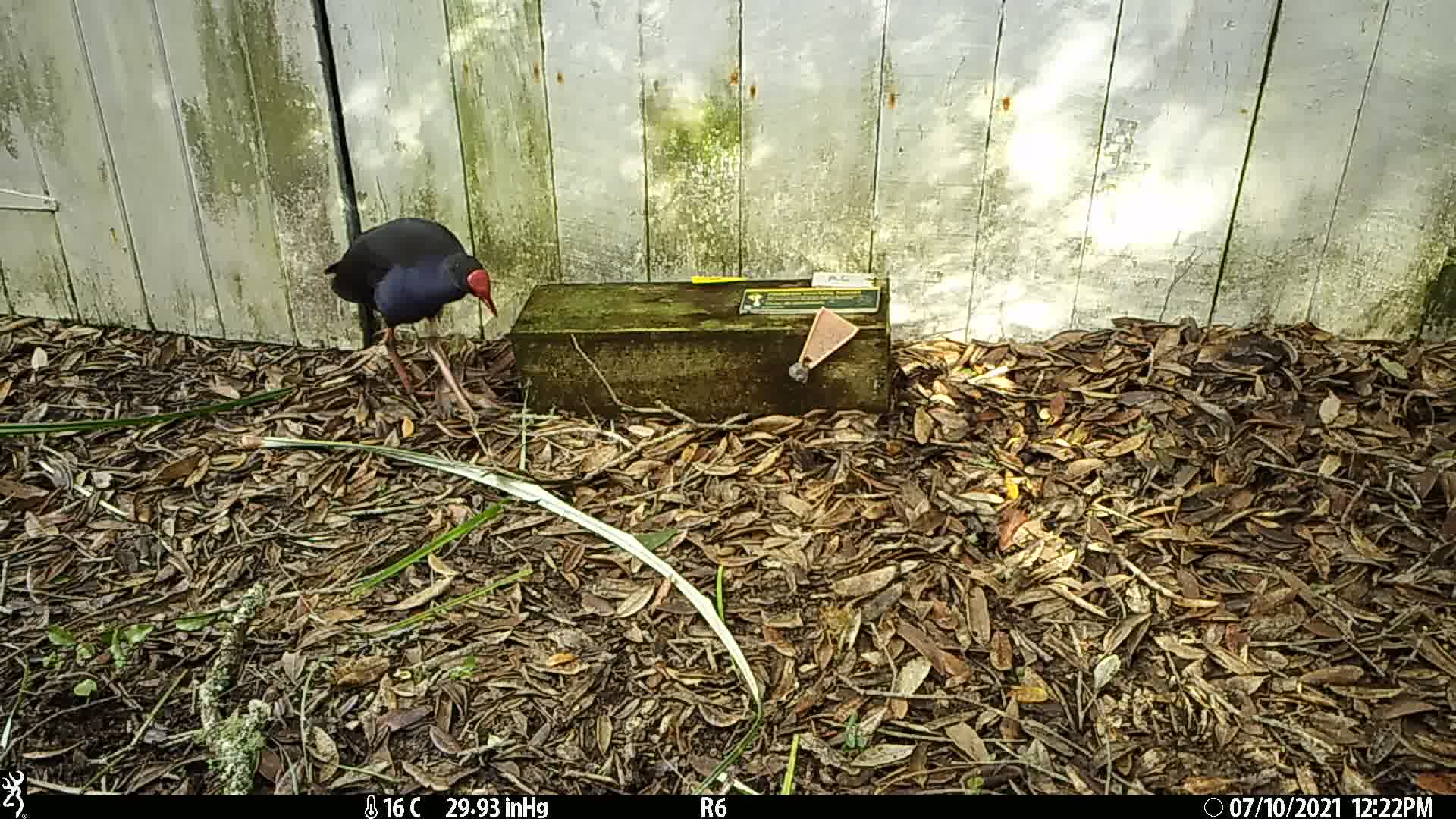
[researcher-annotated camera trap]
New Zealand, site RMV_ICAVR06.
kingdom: Animalia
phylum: Chordata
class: Aves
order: Gruiformes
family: Rallidae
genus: Porphyrio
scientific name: Porphyrio melanotus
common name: australasian swamphen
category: pukeko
Pukeko (australasian swamphen) (Porphyrio melanotus).